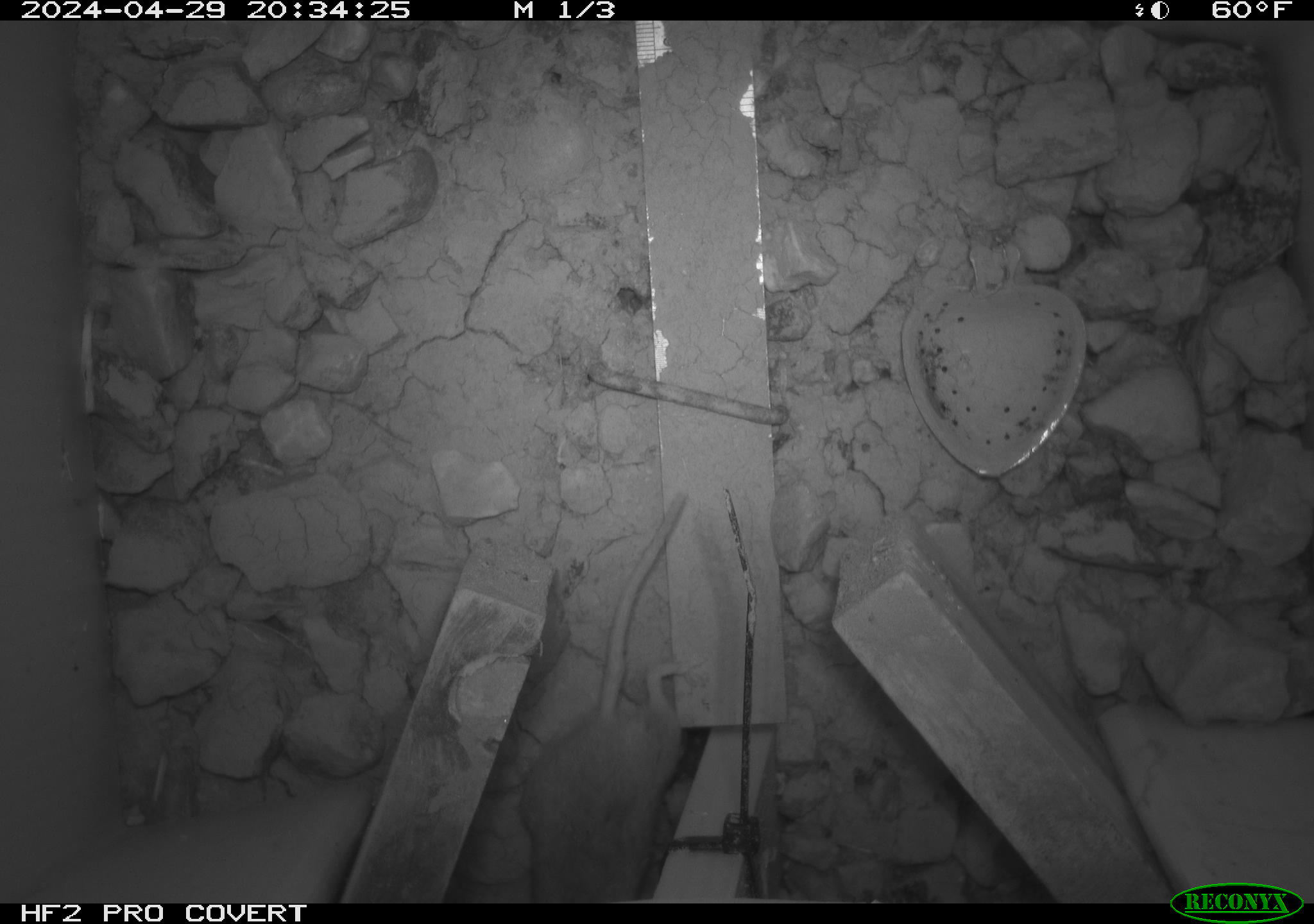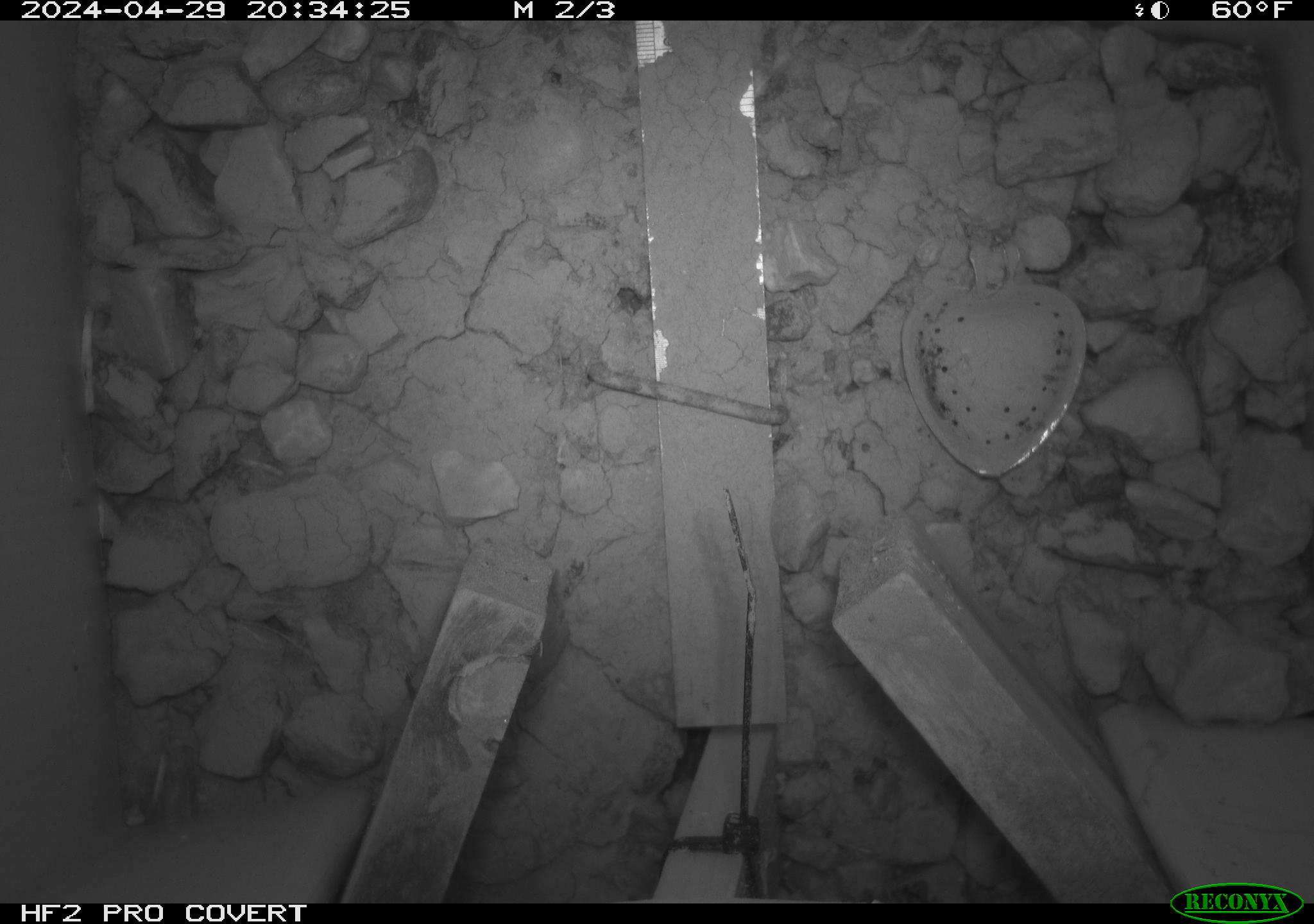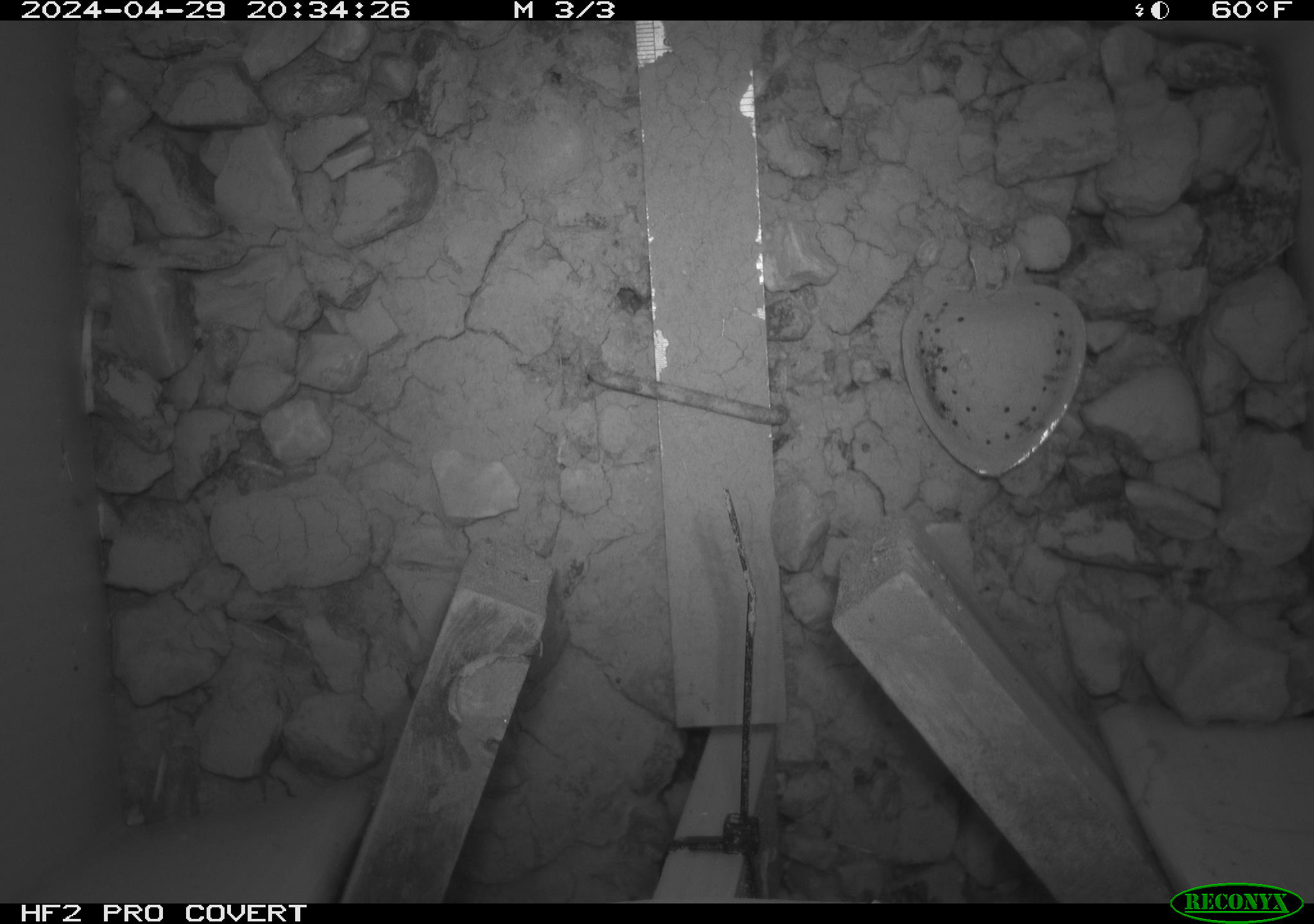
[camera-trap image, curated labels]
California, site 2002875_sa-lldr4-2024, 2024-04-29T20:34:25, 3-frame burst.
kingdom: Animalia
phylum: Chordata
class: Mammalia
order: Rodentia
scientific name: Rodentia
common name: rodent